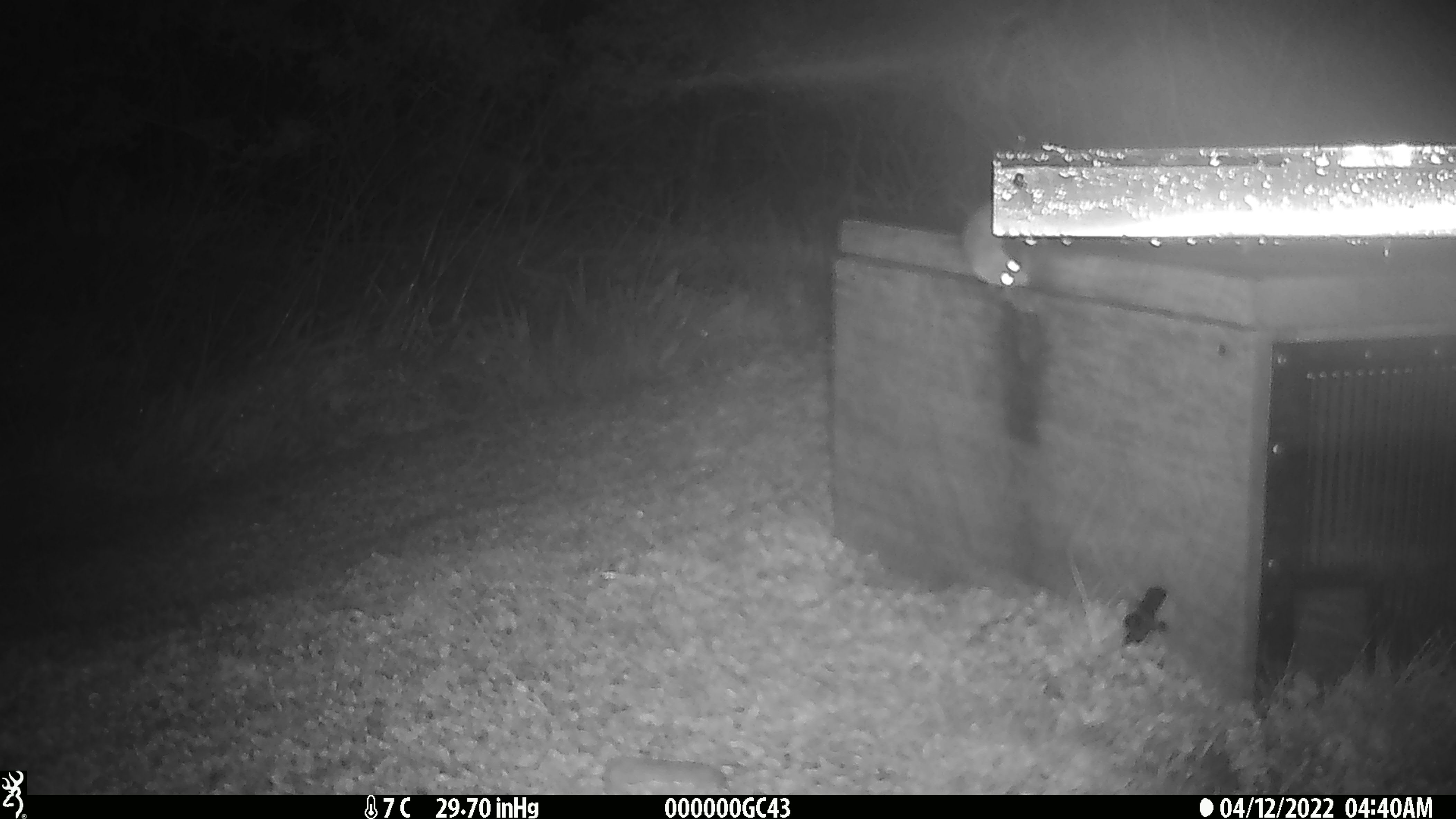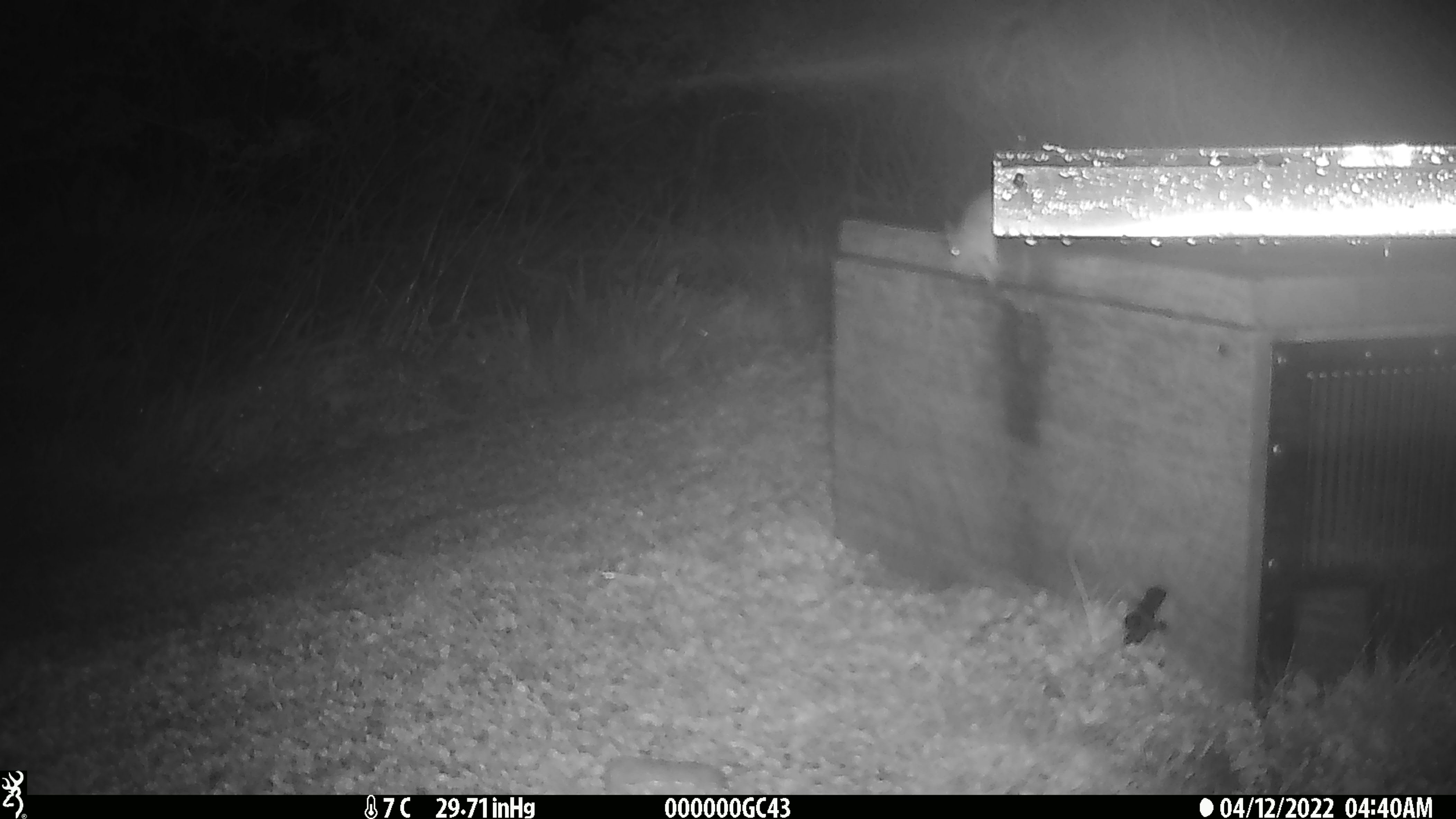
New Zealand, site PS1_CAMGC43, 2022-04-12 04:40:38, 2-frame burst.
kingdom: Animalia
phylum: Chordata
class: Mammalia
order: Rodentia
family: Muridae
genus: Mus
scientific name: Mus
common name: mouse